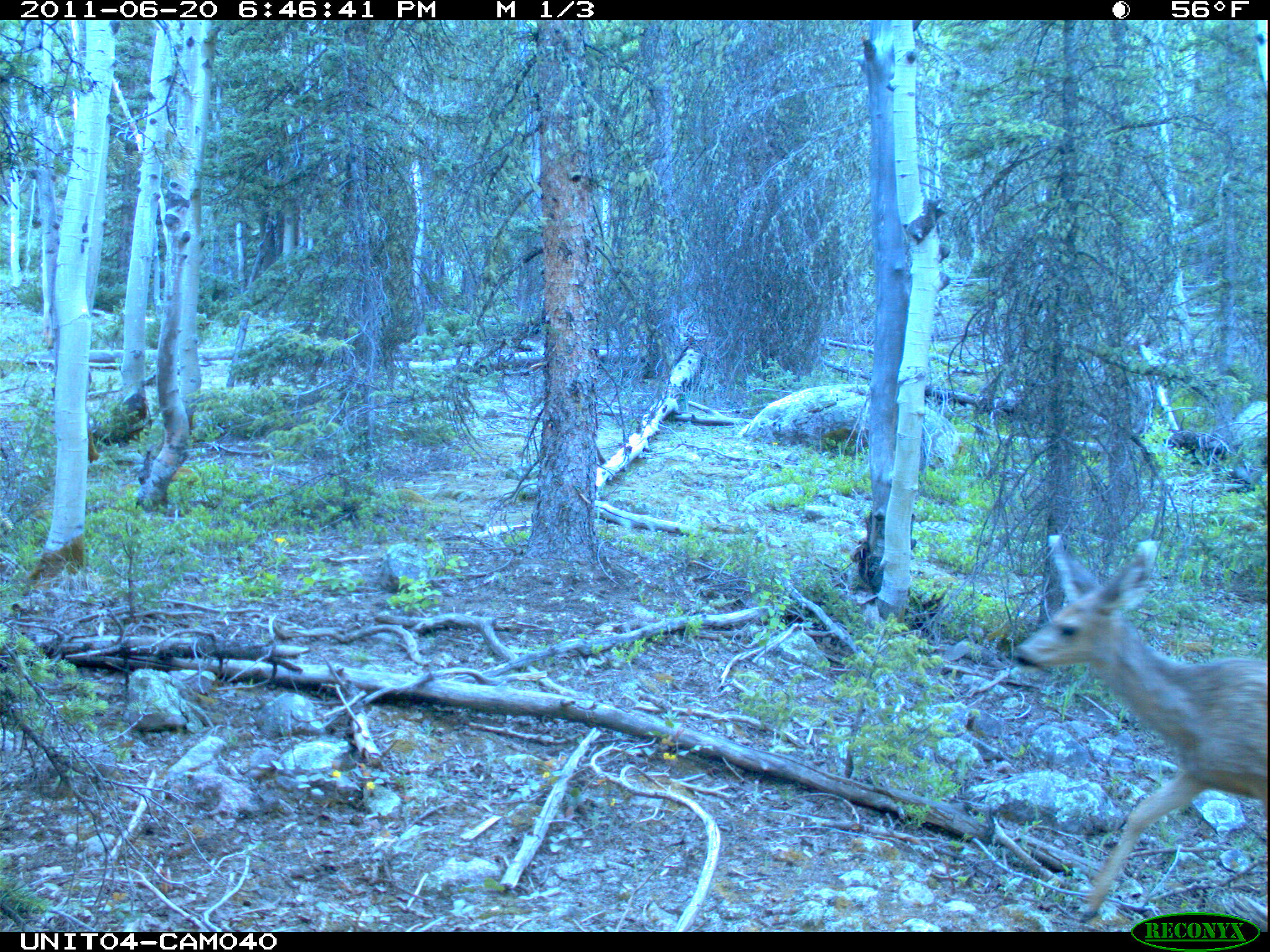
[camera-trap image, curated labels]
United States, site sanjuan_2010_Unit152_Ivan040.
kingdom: Animalia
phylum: Chordata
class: Mammalia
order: Artiodactyla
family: Cervidae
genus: Odocoileus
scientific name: Odocoileus hemionus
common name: mule deer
Odocoileus hemionus (mule deer).